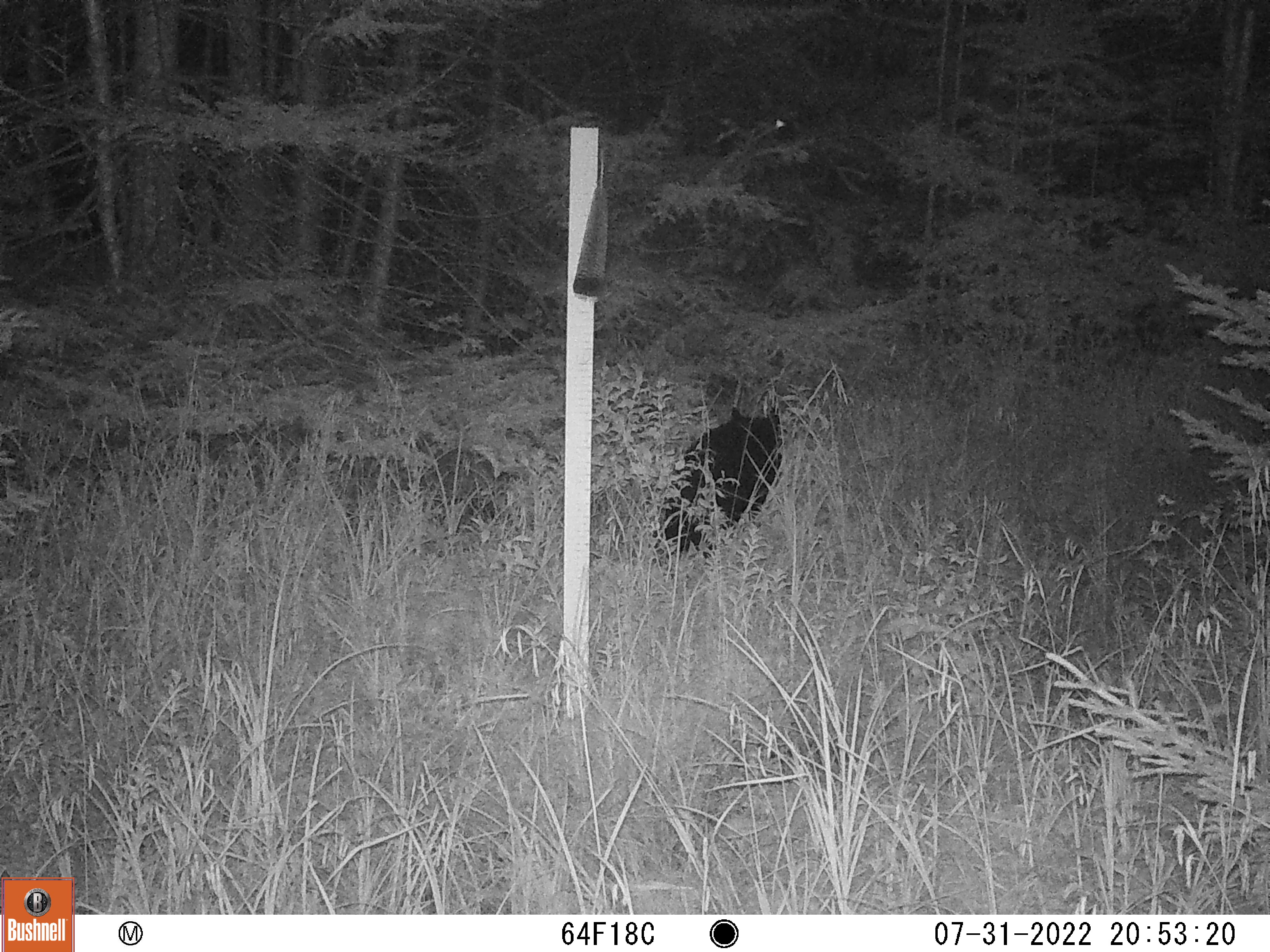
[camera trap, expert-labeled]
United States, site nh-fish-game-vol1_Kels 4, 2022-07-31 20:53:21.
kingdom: Animalia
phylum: Chordata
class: Mammalia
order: Carnivora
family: Ursidae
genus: Ursus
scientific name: Ursus americanus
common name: black bear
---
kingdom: Animalia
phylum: Arthropoda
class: Insecta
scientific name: Insecta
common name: insect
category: insect sp.